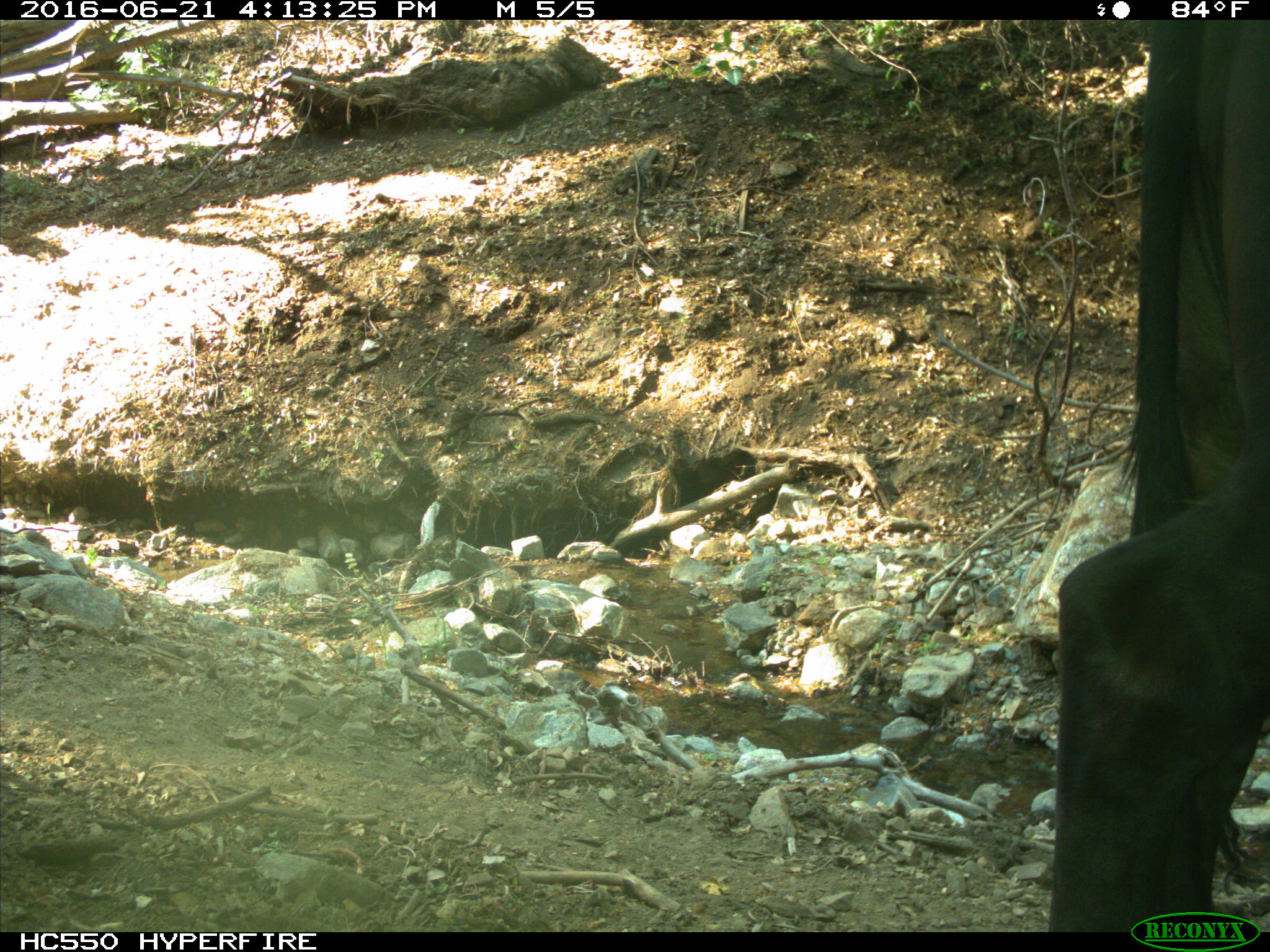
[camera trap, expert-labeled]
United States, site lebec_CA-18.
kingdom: Animalia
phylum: Chordata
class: Mammalia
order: Artiodactyla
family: Bovidae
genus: Bos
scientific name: Bos taurus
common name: domestic cow